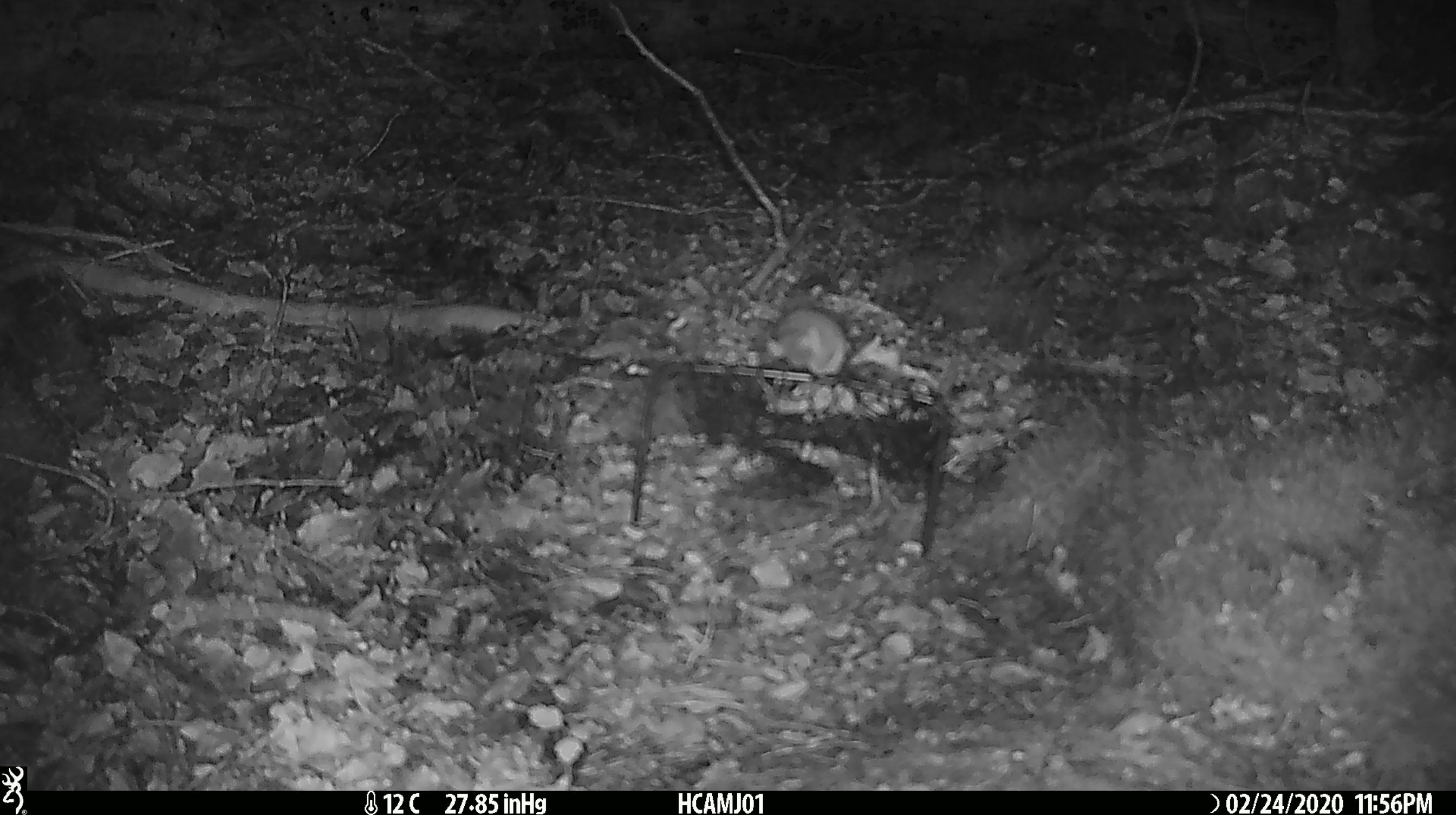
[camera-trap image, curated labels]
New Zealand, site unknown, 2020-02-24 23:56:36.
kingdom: Animalia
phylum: Chordata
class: Mammalia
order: Rodentia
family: Muridae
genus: Mus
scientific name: Mus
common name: mouse